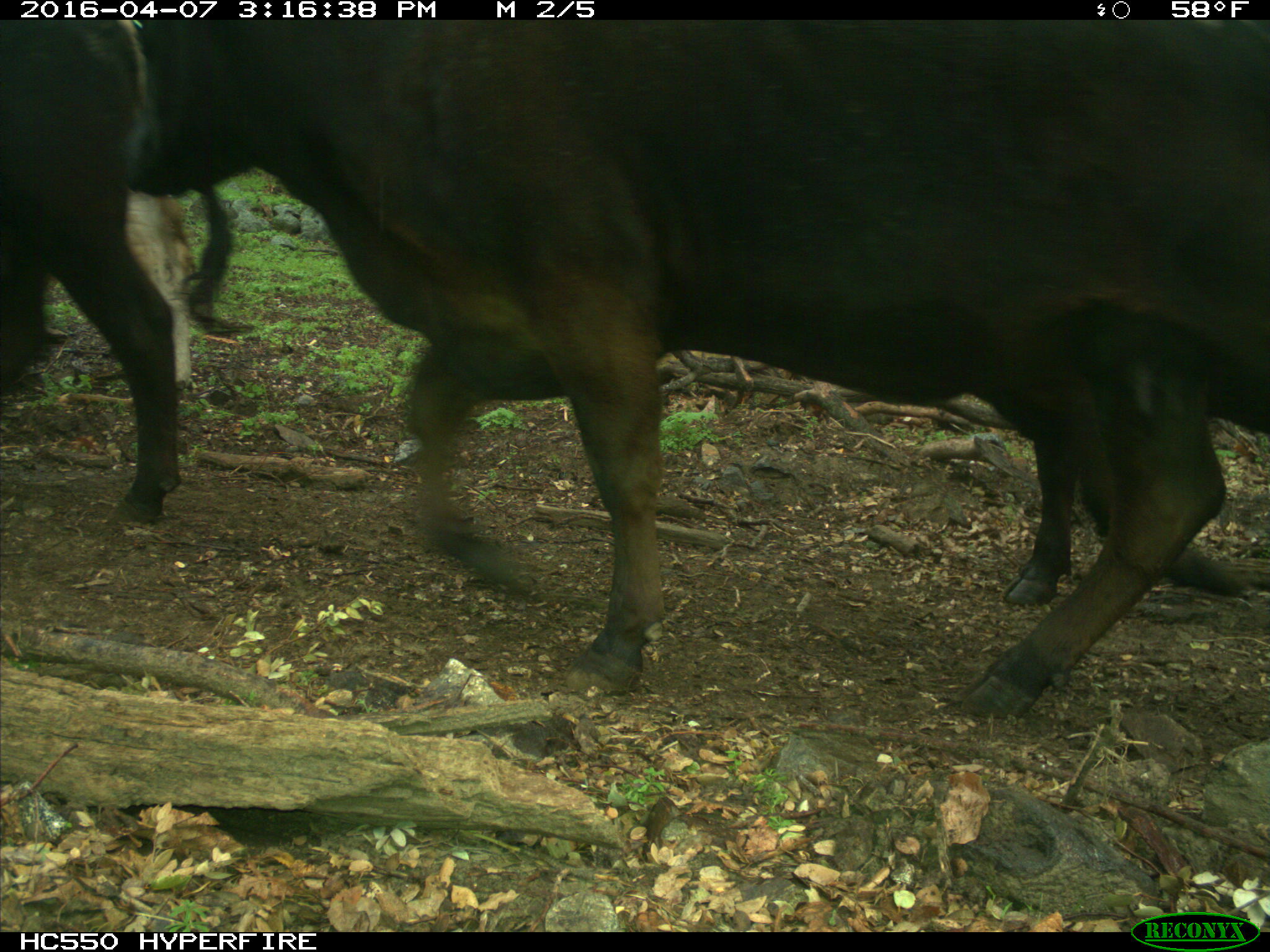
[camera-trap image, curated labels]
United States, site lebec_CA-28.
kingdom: Animalia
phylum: Chordata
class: Mammalia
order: Artiodactyla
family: Bovidae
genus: Bos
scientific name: Bos taurus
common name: domestic cow